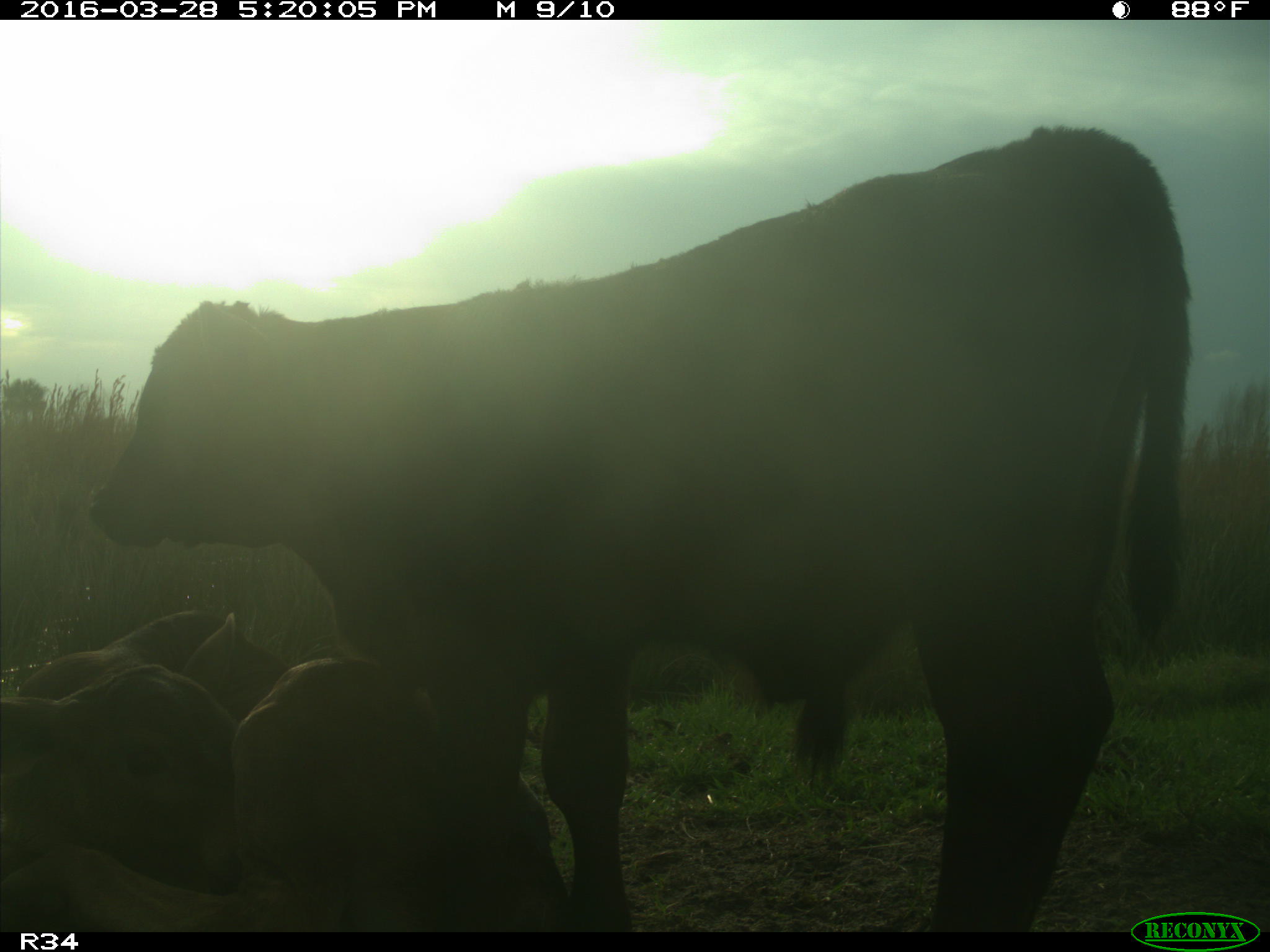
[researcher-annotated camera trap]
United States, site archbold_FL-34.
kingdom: Animalia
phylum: Chordata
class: Mammalia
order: Artiodactyla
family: Bovidae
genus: Bos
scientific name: Bos taurus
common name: domestic cow